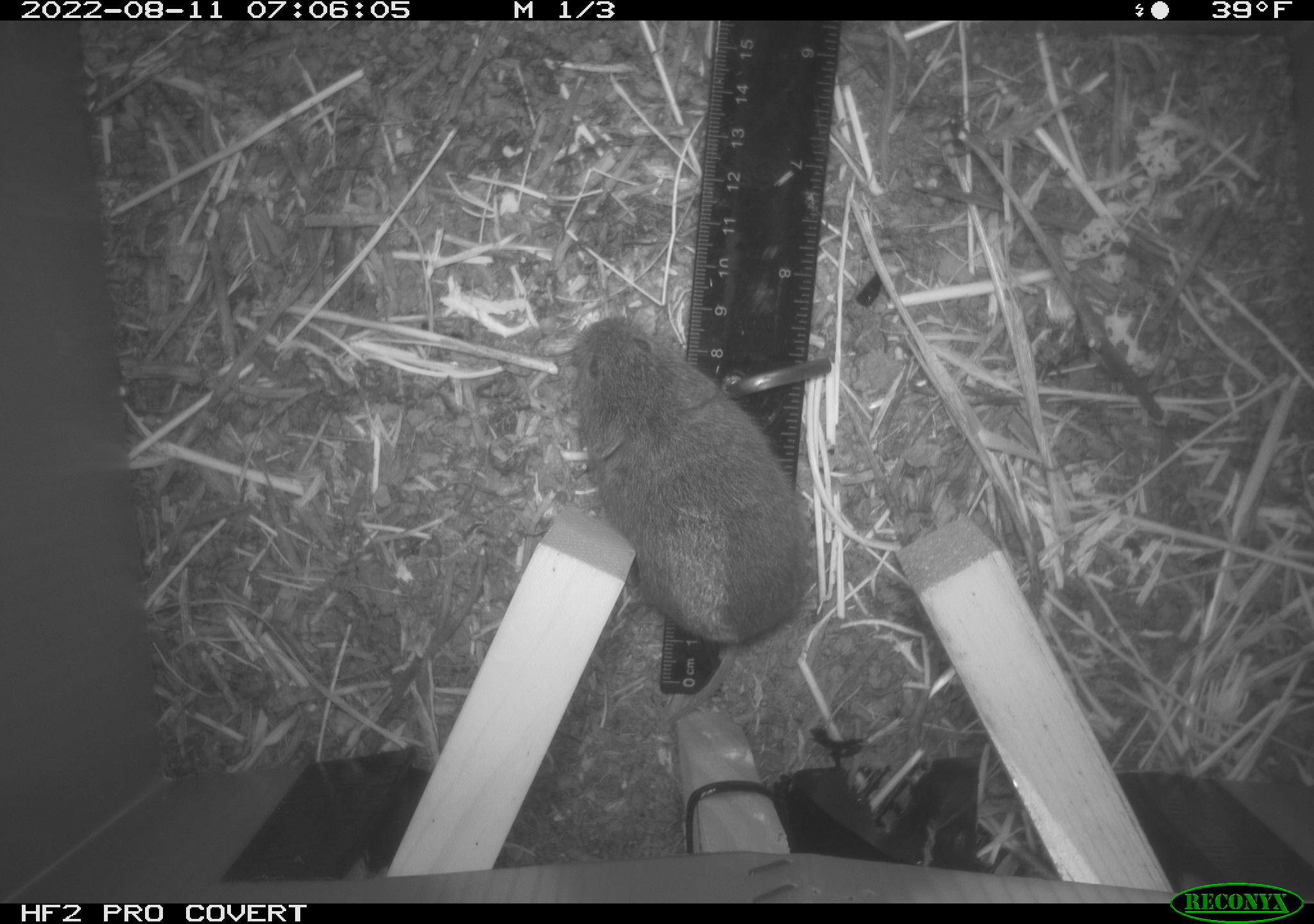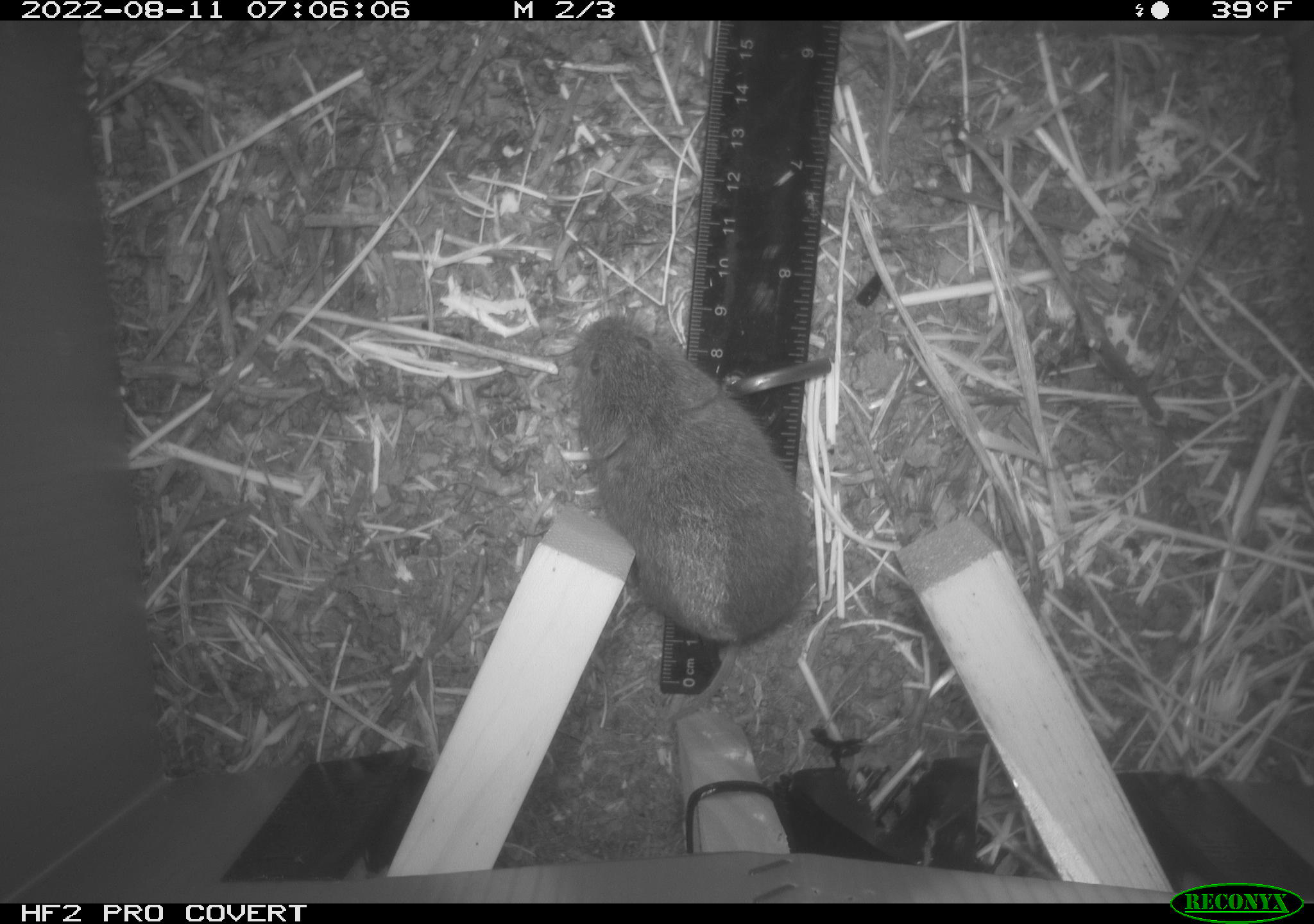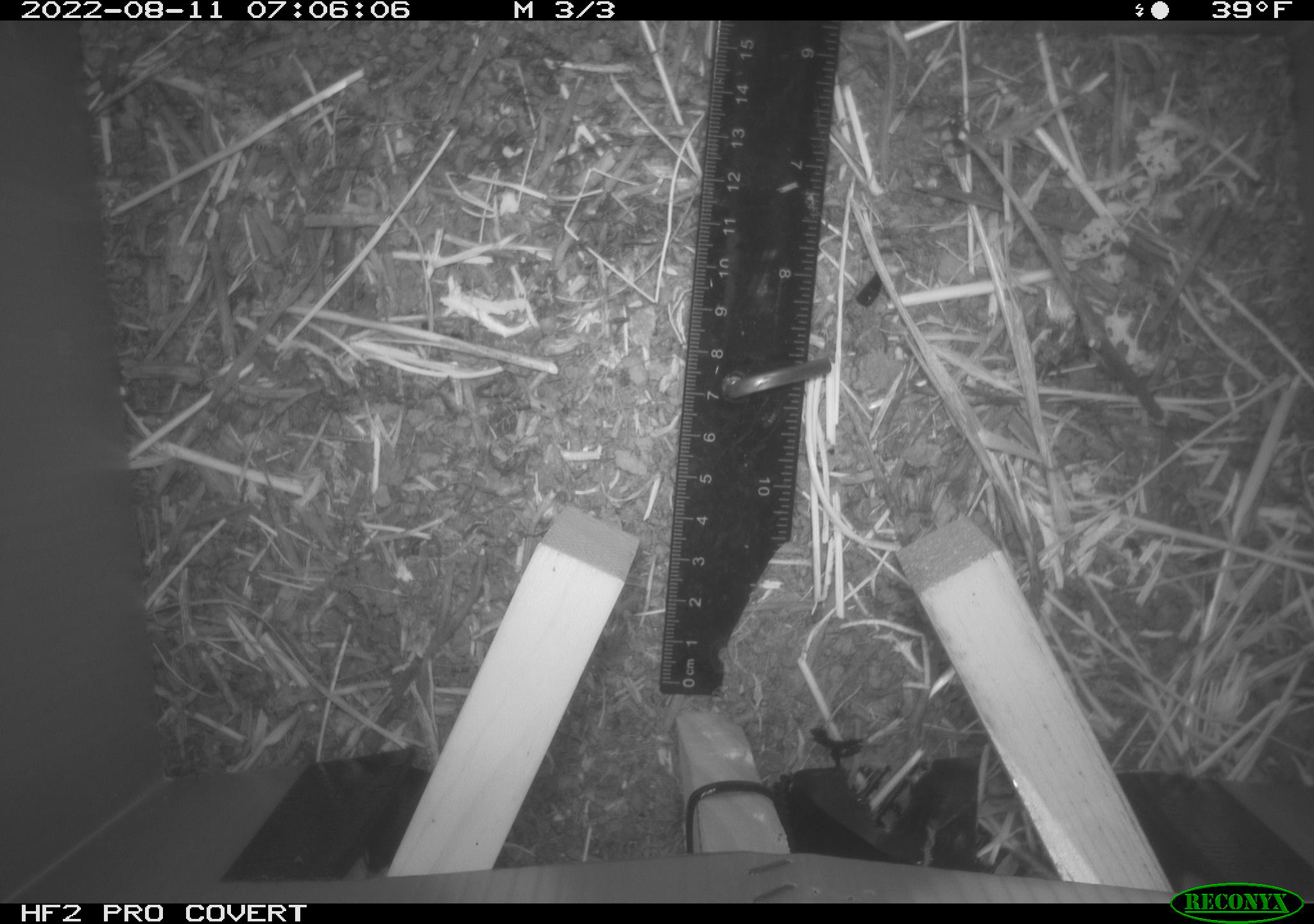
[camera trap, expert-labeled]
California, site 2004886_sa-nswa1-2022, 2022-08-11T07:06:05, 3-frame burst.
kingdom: Animalia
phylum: Chordata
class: Mammalia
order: Rodentia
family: Cricetidae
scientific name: Cricetidae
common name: hamsters, voles, lemmings, and allies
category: cricetidae family